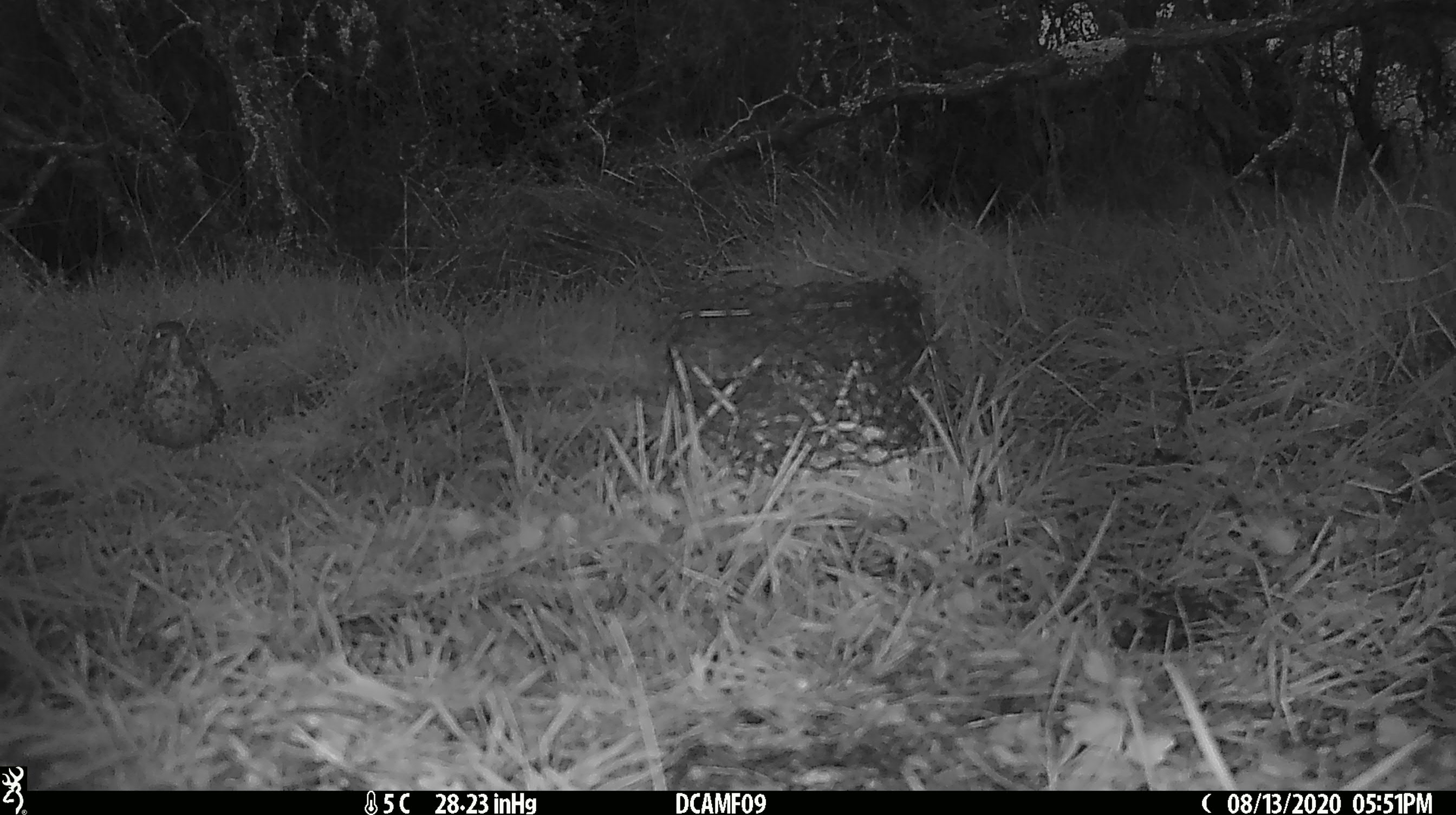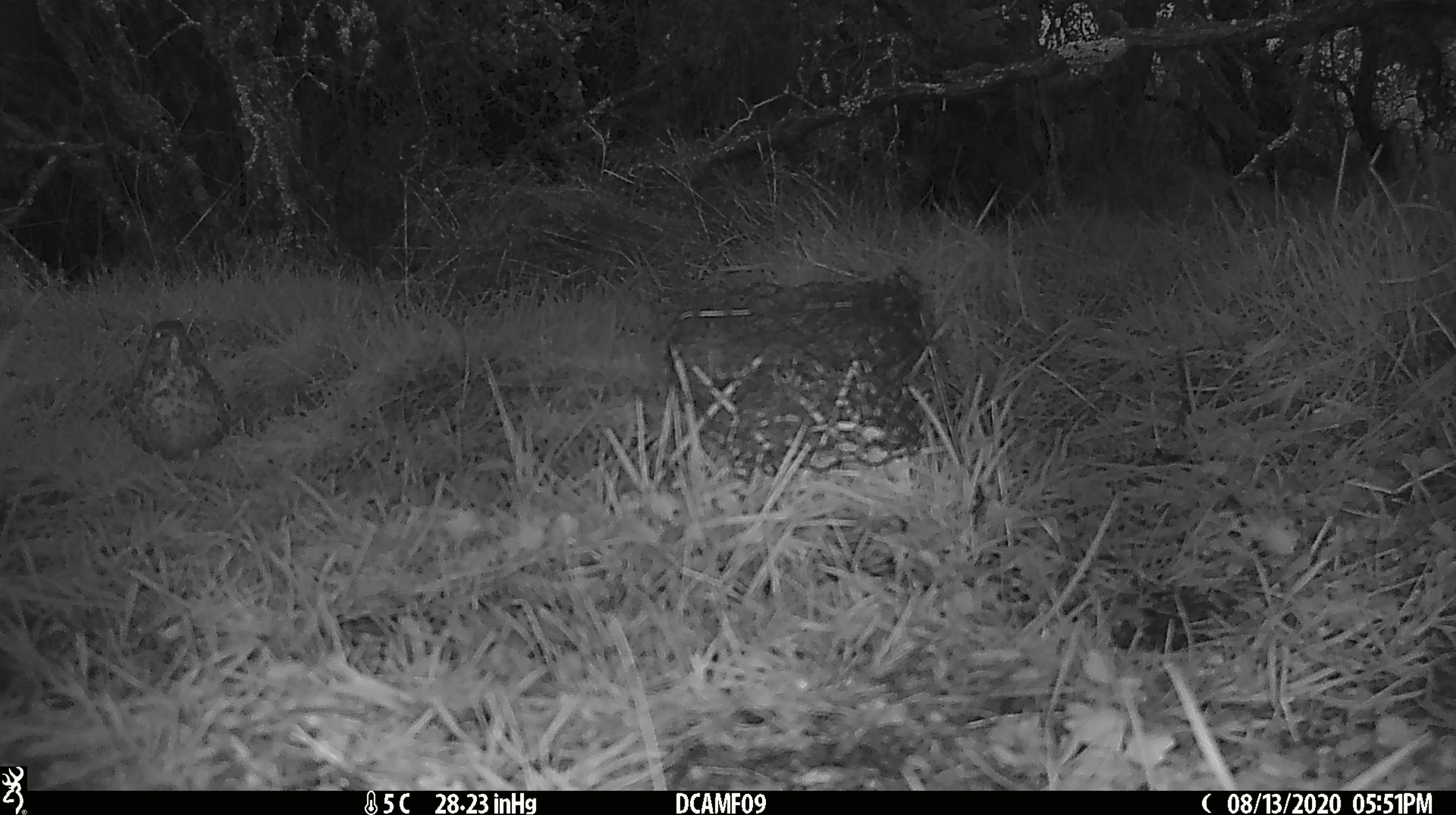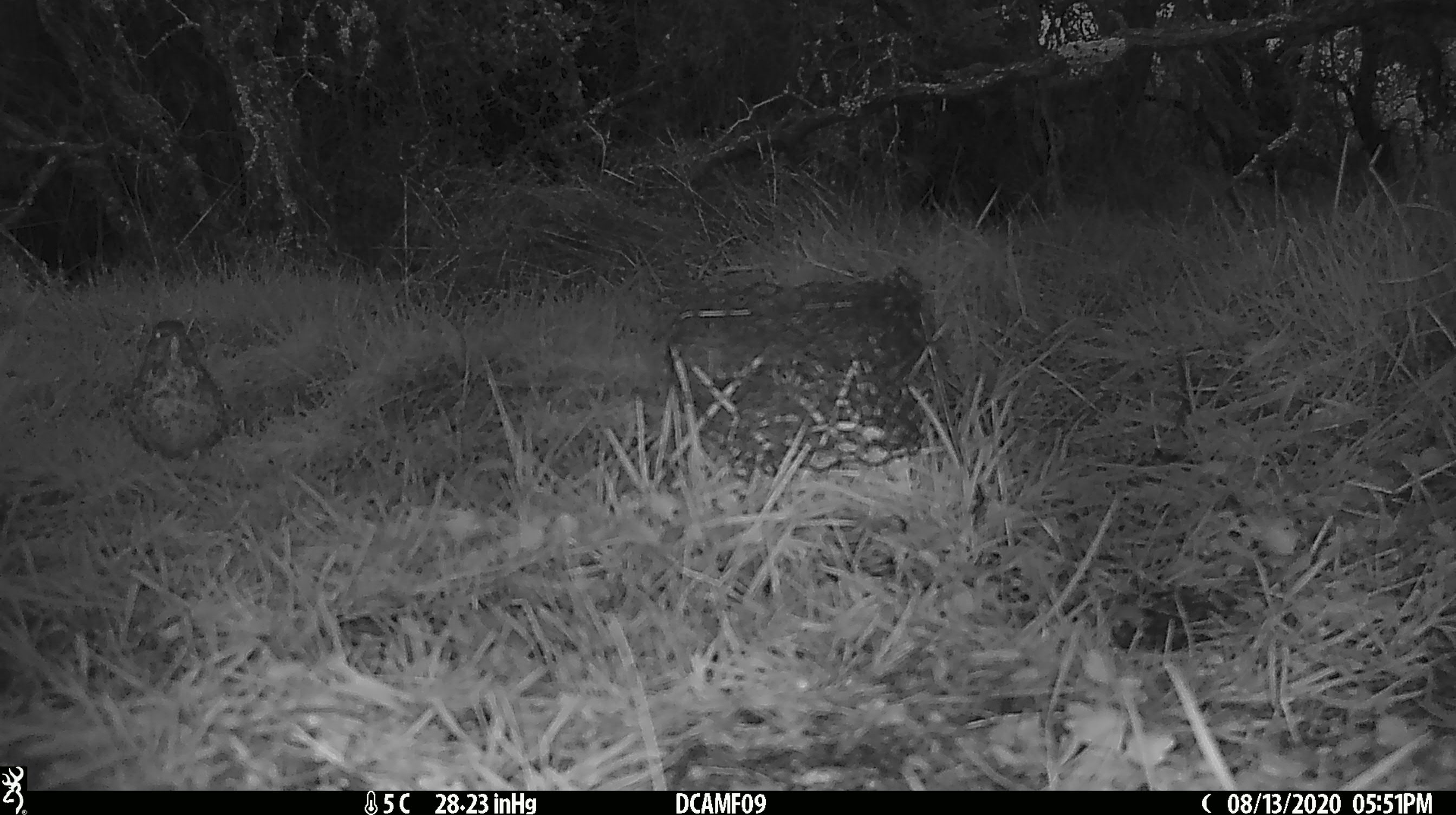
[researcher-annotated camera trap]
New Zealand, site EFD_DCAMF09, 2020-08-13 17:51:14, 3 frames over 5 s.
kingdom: Animalia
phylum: Chordata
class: Aves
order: Passeriformes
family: Turdidae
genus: Turdus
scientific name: Turdus philomelos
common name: song thrush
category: thrush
Thrush (song thrush) (Turdus philomelos).